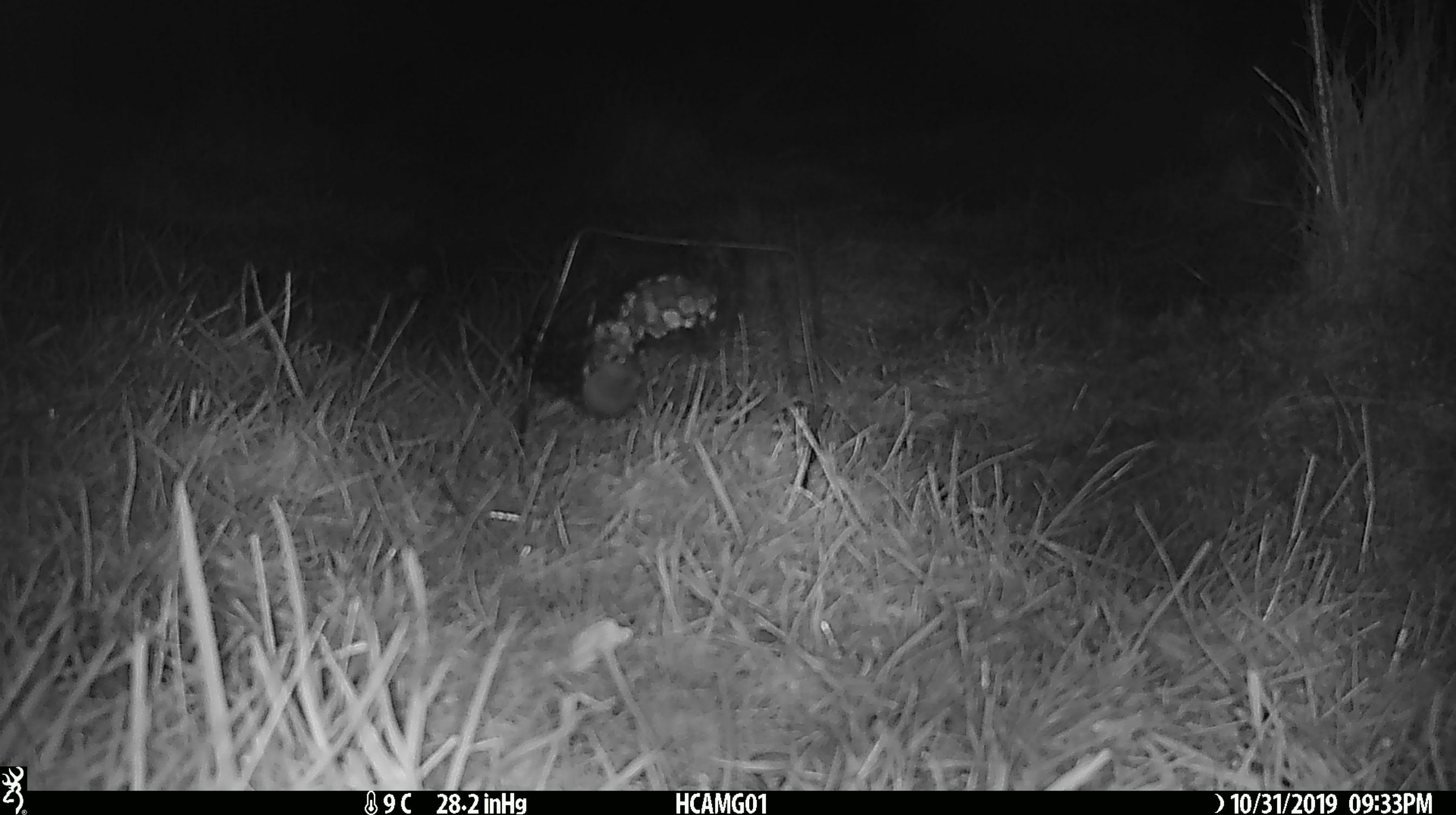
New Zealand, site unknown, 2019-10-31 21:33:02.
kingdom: Animalia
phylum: Chordata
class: Mammalia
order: Rodentia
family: Muridae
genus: Mus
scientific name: Mus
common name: mouse